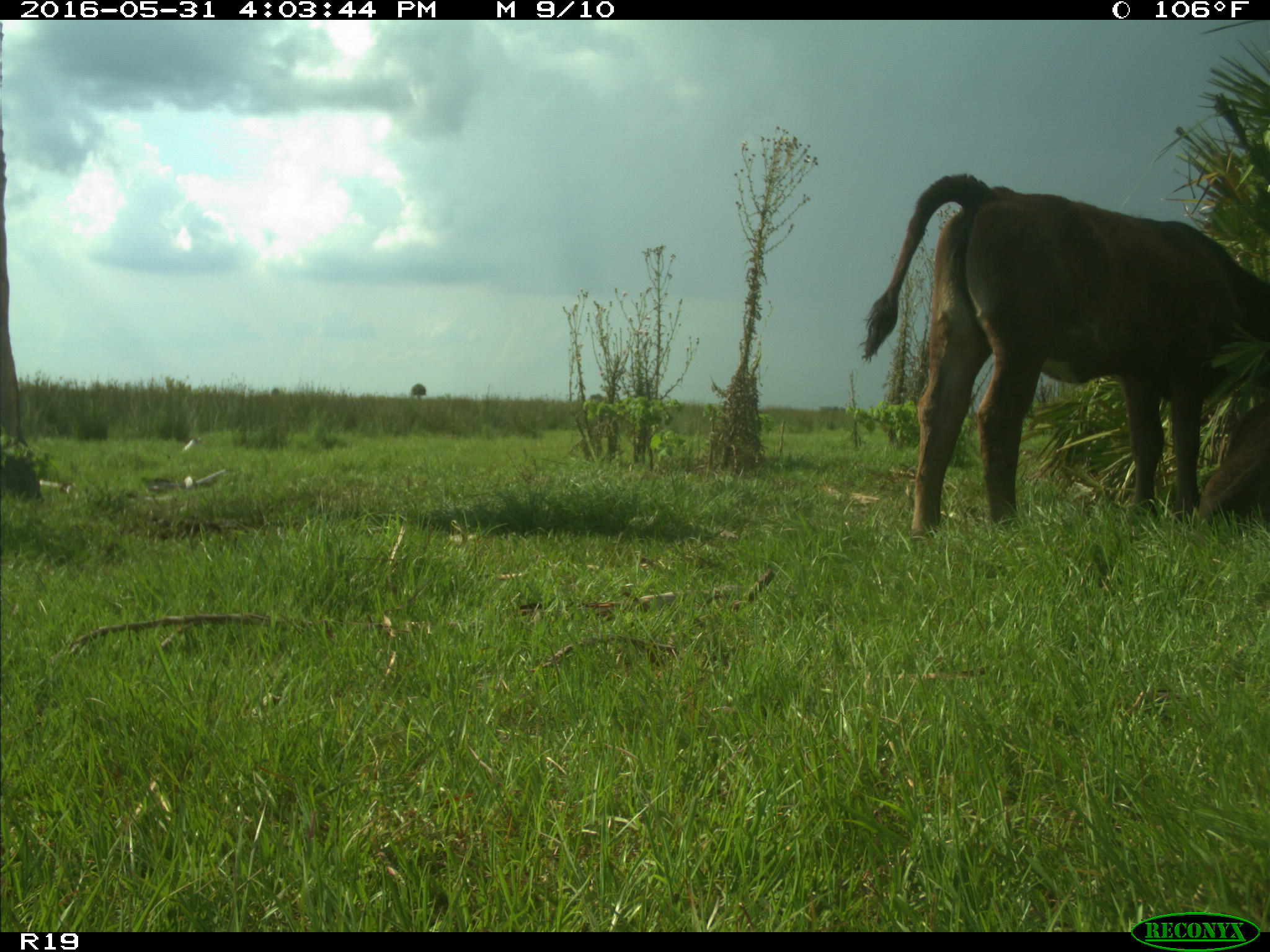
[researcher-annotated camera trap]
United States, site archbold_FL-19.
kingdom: Animalia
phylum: Chordata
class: Mammalia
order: Artiodactyla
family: Bovidae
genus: Bos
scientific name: Bos taurus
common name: domestic cow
Bos taurus (domestic cow).